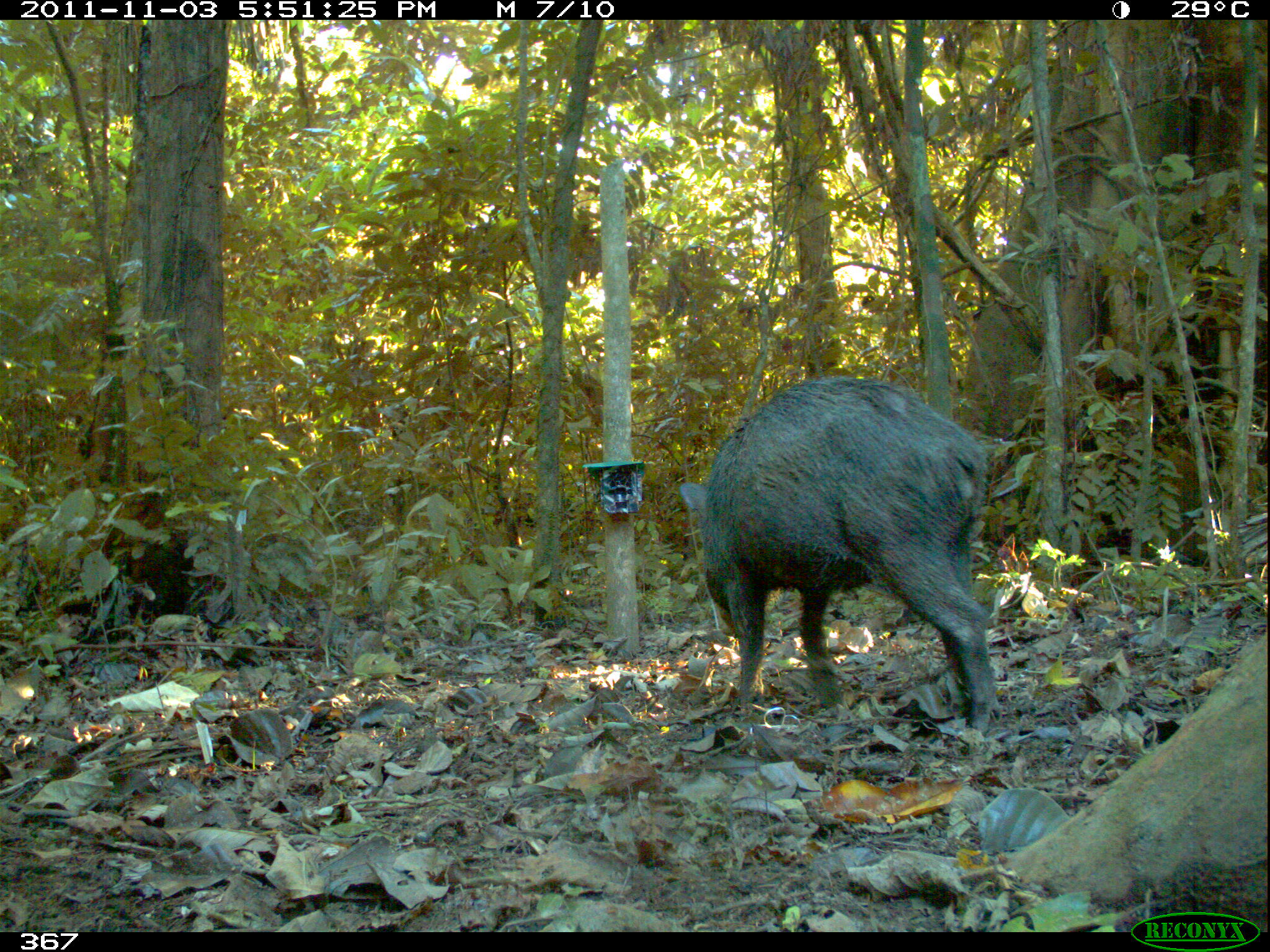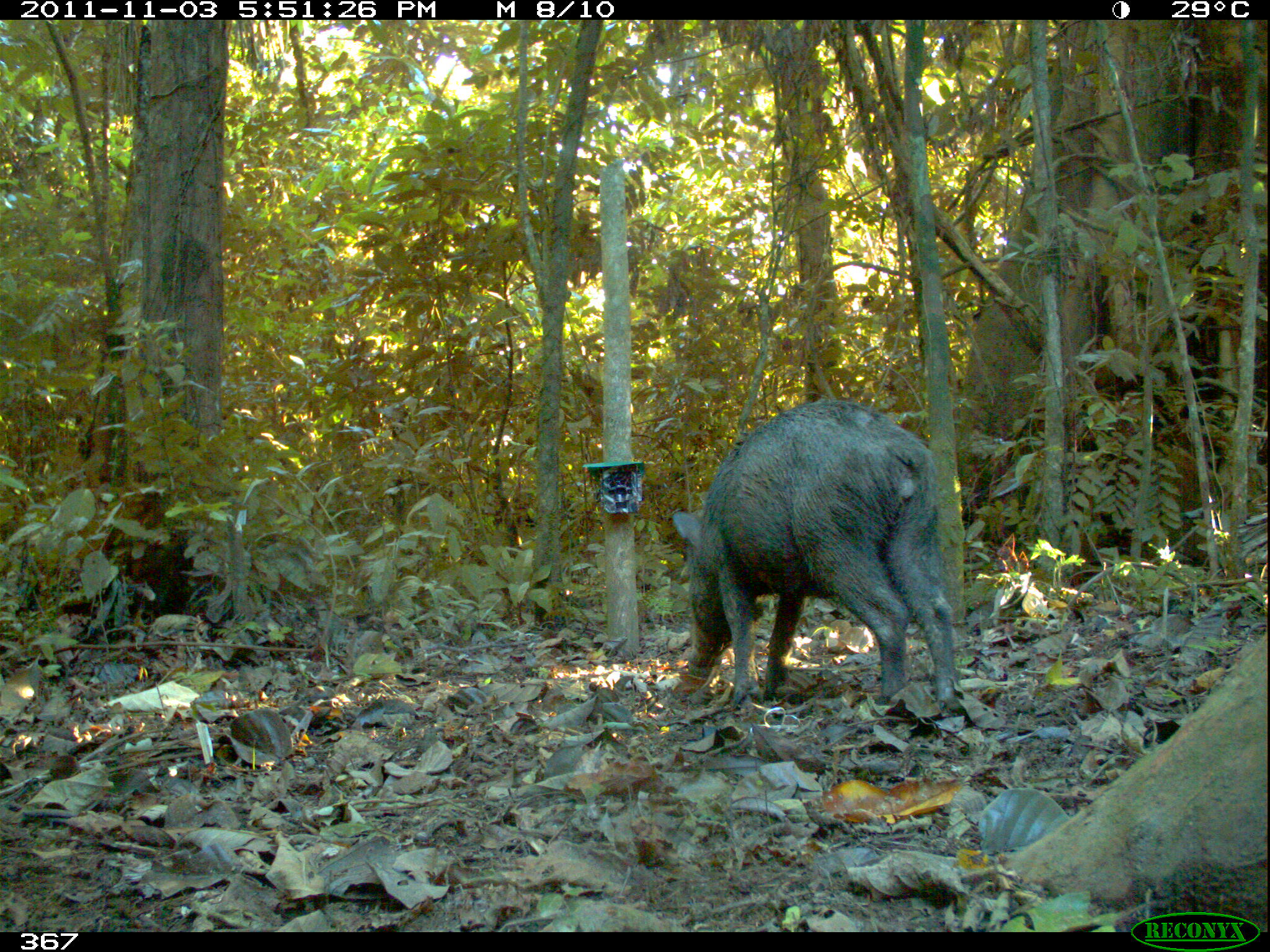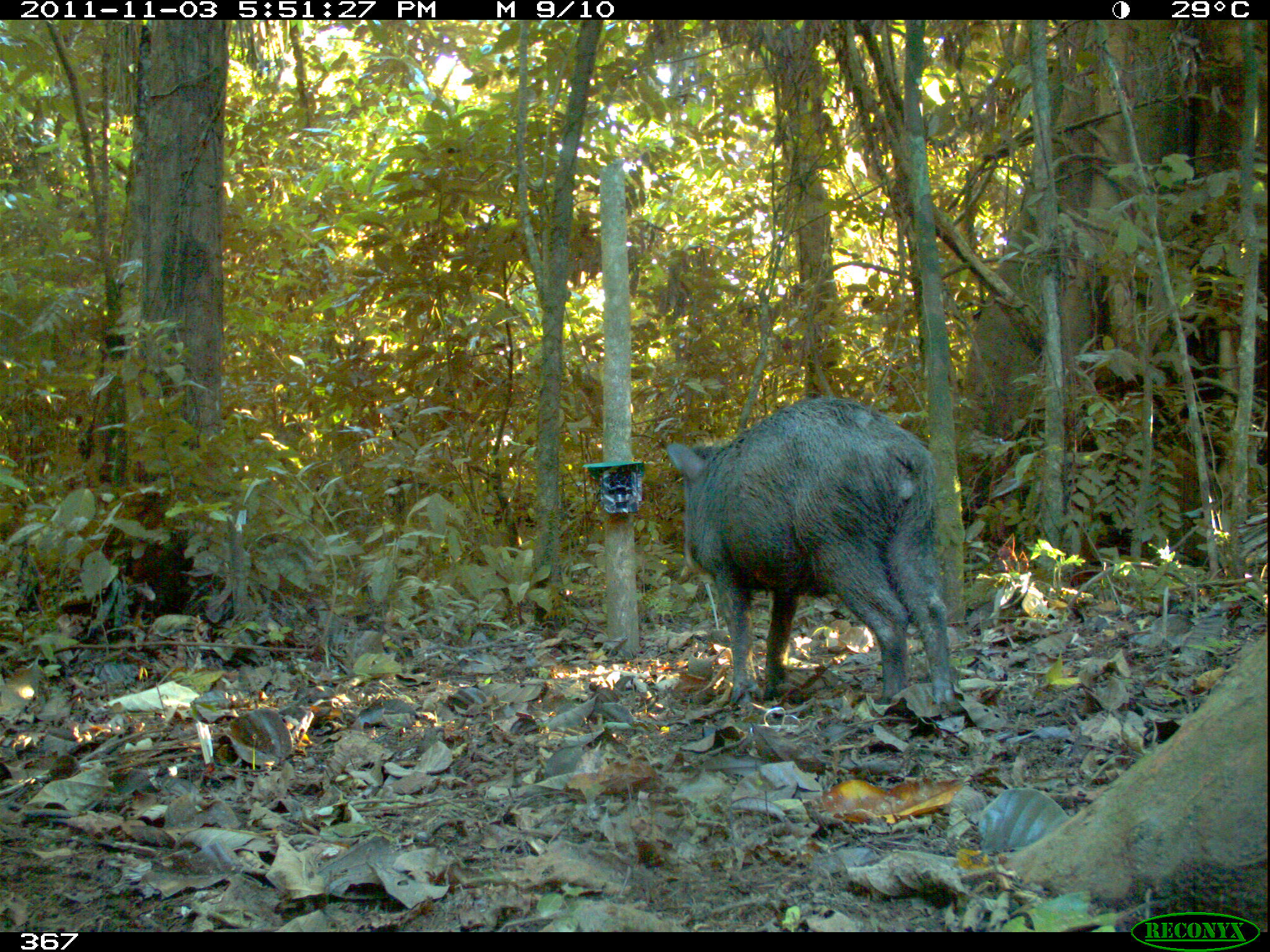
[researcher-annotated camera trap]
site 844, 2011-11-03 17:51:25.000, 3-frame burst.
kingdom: Animalia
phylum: Chordata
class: Mammalia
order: Artiodactyla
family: Tayassuidae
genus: Tayassu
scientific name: Tayassu pecari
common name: white-lipped peccary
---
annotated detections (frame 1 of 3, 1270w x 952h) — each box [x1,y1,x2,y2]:
tayassu pecari: [676,374,998,734]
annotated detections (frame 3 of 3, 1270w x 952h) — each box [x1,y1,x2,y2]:
tayassu pecari: [663,394,955,706]